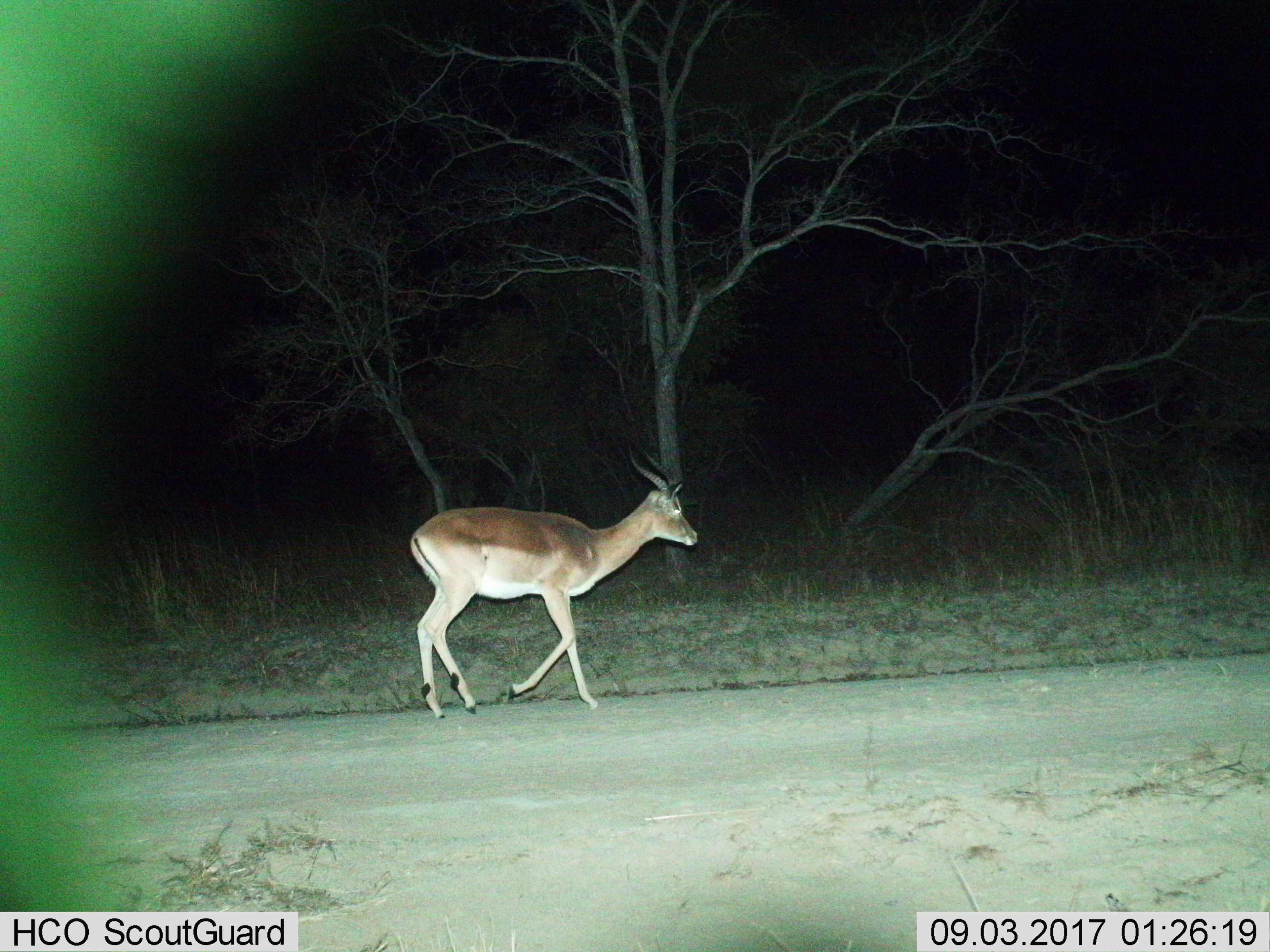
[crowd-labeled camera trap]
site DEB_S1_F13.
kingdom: Animalia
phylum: Chordata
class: Mammalia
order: Artiodactyla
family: Bovidae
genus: Aepyceros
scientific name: Aepyceros melampus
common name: impala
Impala (Aepyceros melampus), count 1. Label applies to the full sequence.